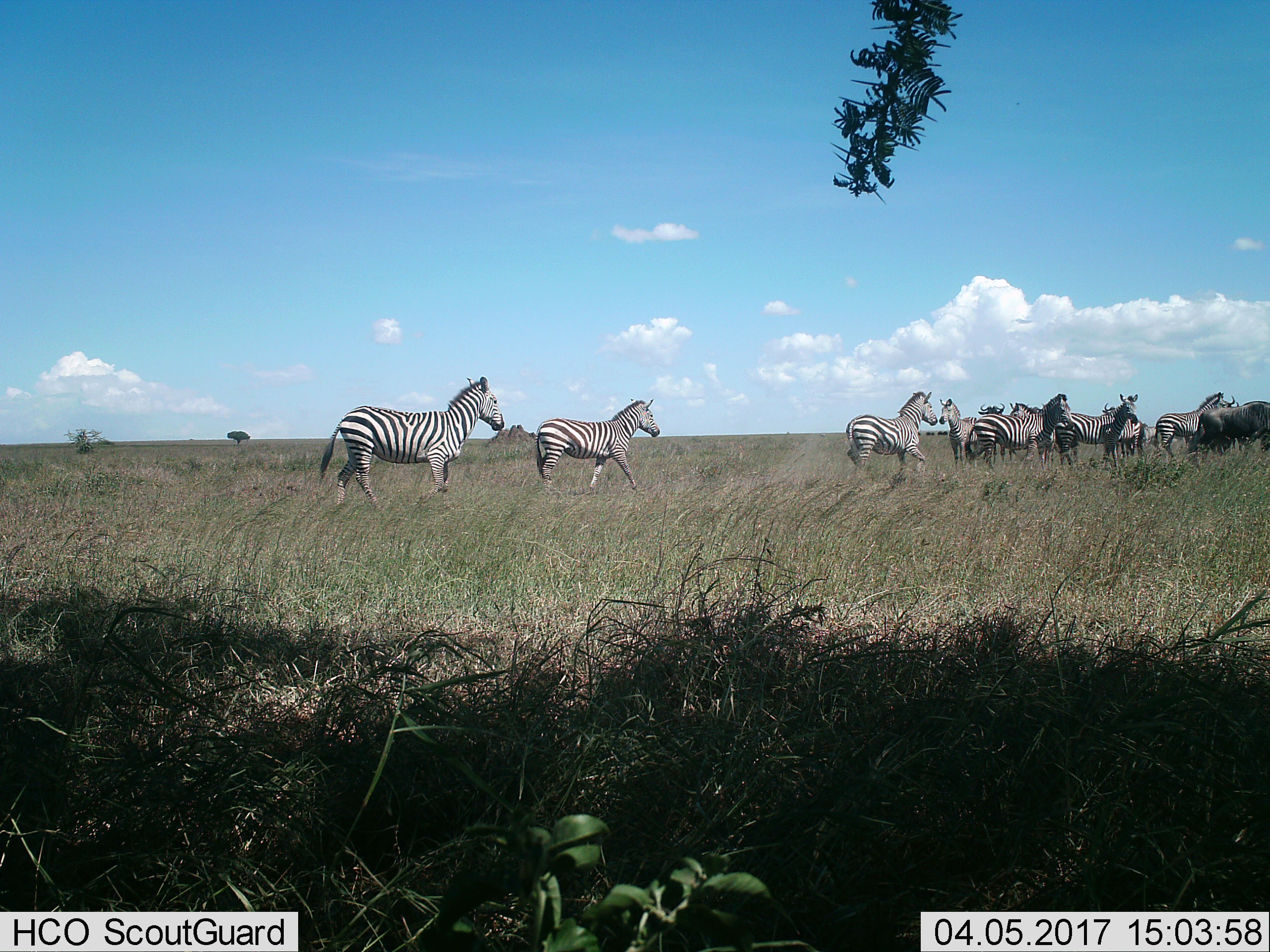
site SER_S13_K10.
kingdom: Animalia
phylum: Chordata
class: Mammalia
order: Artiodactyla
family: Bovidae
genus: Connochaetes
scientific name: Connochaetes taurinus taurinus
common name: blue wildebeest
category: wildebeestblue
Wildebeestblue (blue wildebeest) (Connochaetes taurinus taurinus), count 2. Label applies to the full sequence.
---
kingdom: Animalia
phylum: Chordata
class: Mammalia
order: Perissodactyla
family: Equidae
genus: Equus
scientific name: Equus quagga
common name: plains zebra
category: zebraplains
Zebraplains (plains zebra) (Equus quagga), count 9. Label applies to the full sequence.